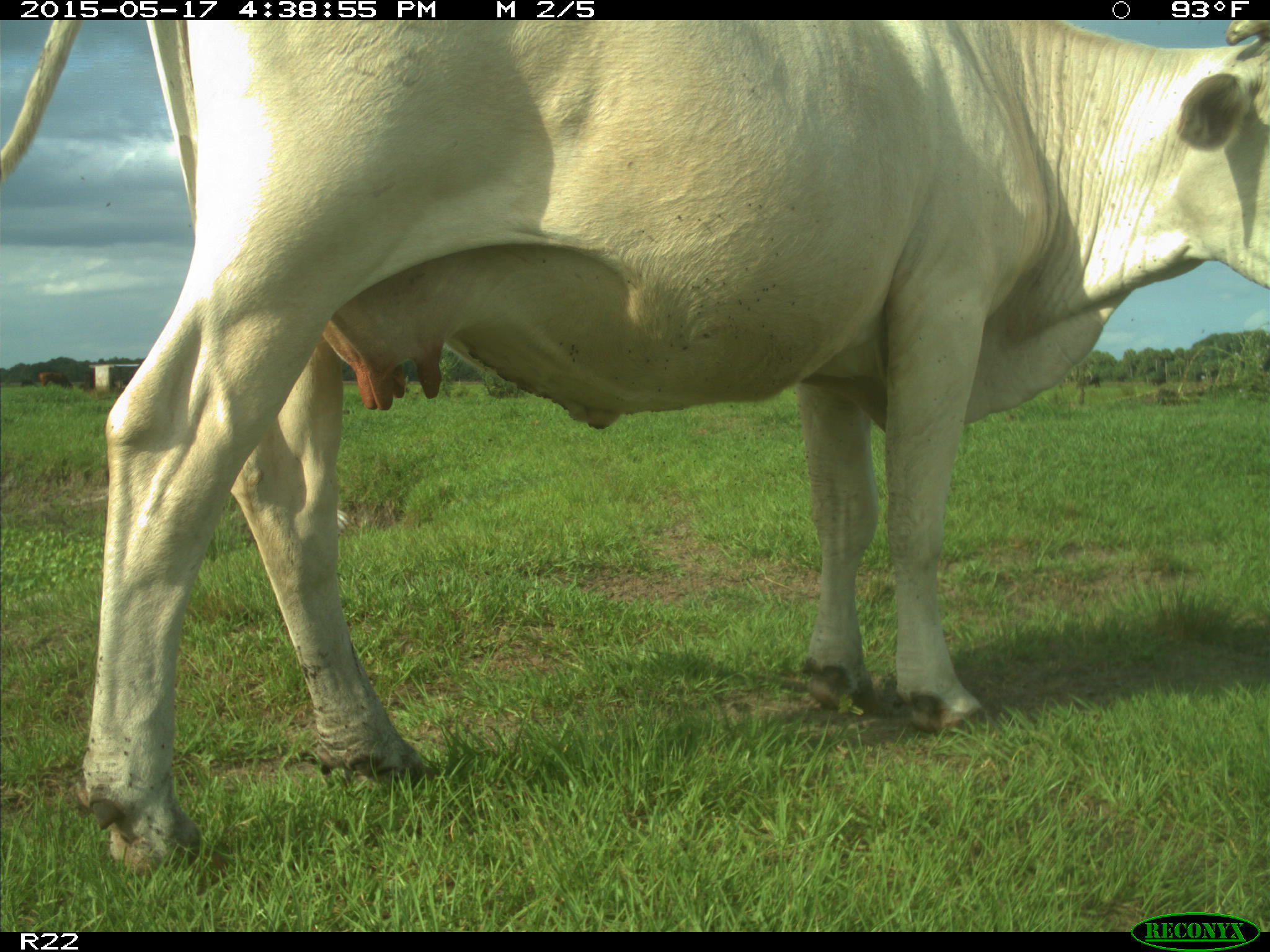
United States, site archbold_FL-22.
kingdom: Animalia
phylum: Chordata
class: Mammalia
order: Artiodactyla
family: Bovidae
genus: Bos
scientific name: Bos taurus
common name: domestic cow